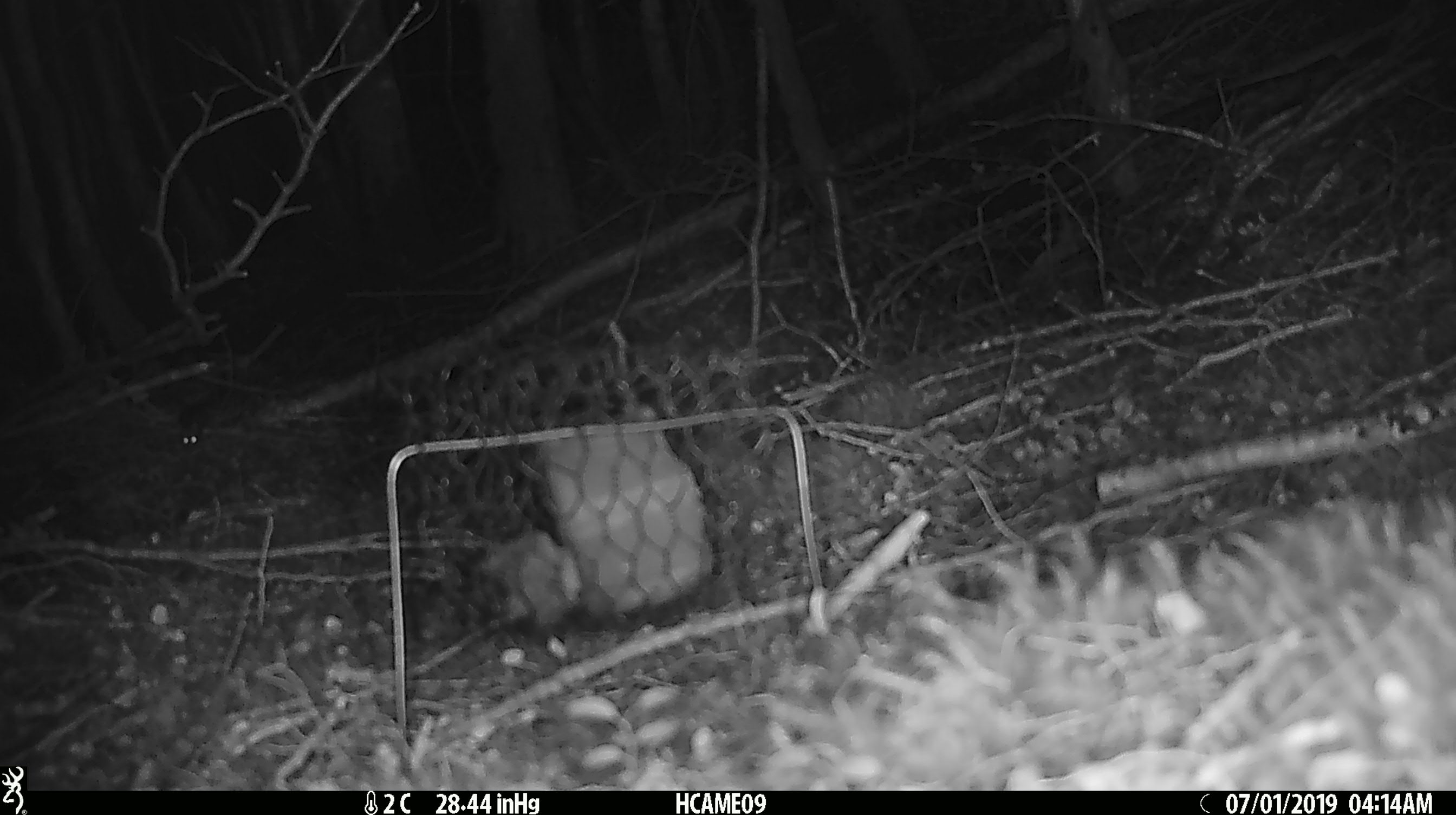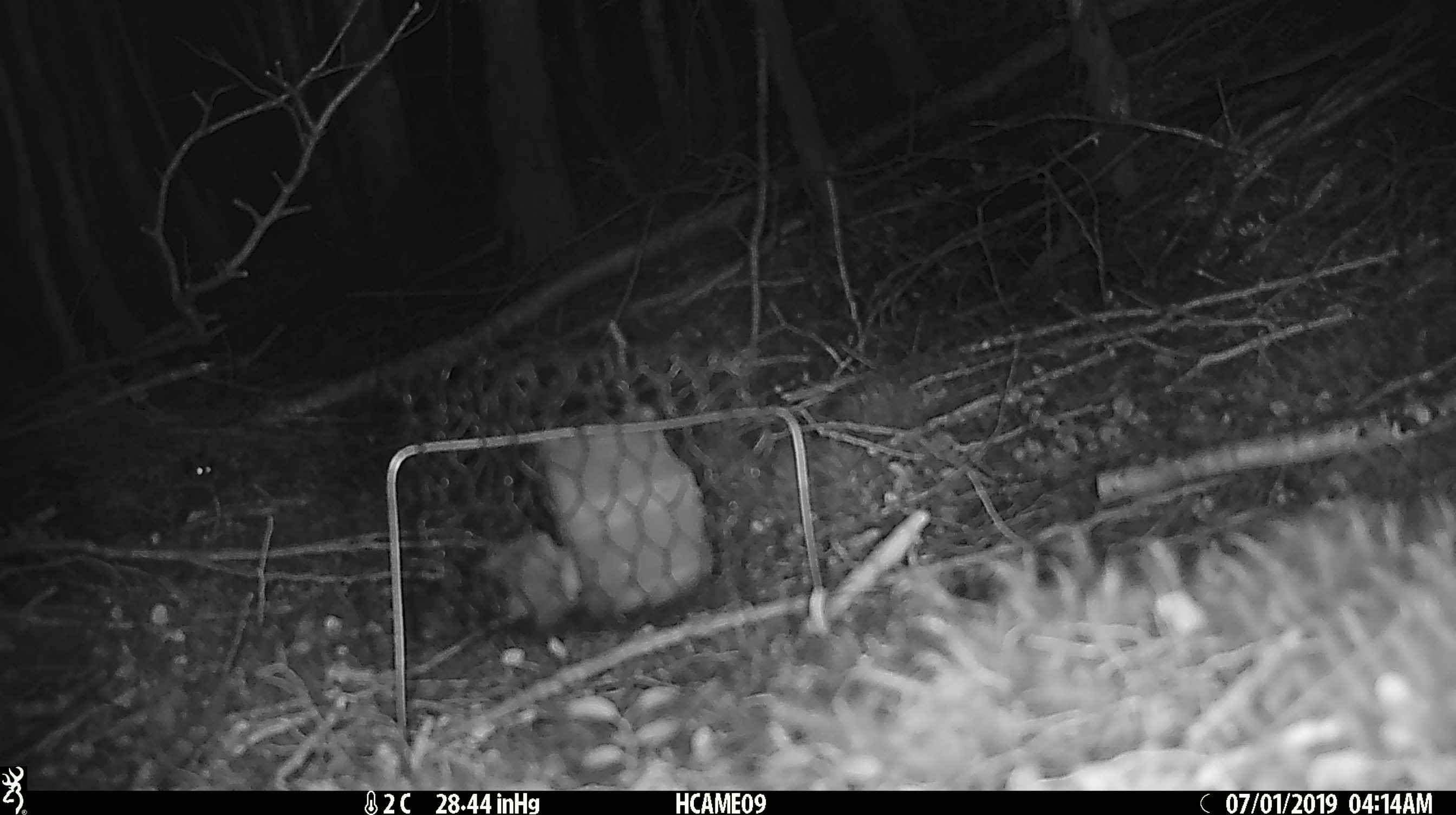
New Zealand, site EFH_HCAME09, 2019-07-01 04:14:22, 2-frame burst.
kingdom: Animalia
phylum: Chordata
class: Mammalia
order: Rodentia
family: Muridae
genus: Mus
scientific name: Mus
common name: mouse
Mouse (Mus).